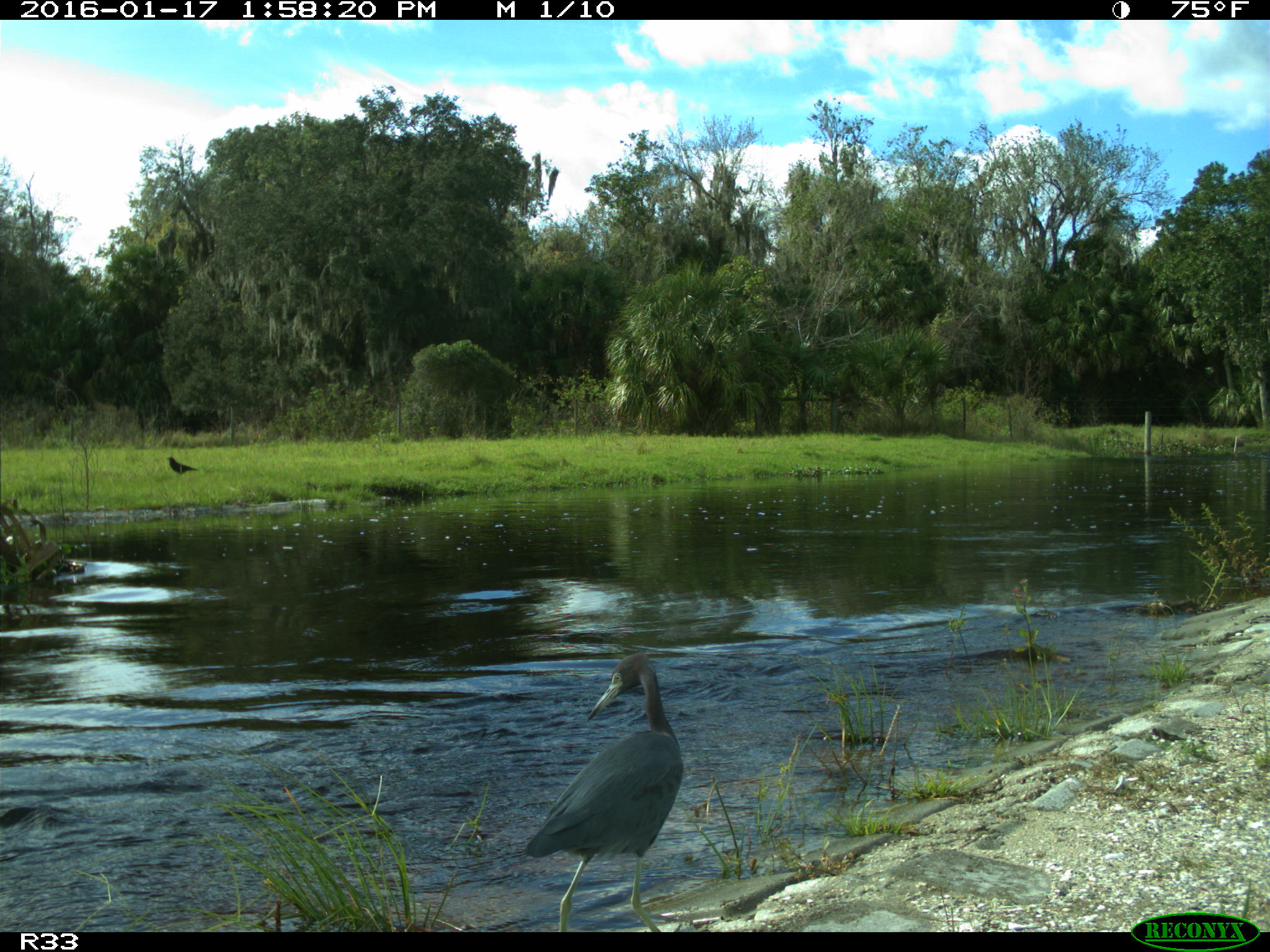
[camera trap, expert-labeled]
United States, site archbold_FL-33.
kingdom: Animalia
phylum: Chordata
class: Aves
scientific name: Aves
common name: birds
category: unidentified bird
Unidentified bird (birds) (Aves).